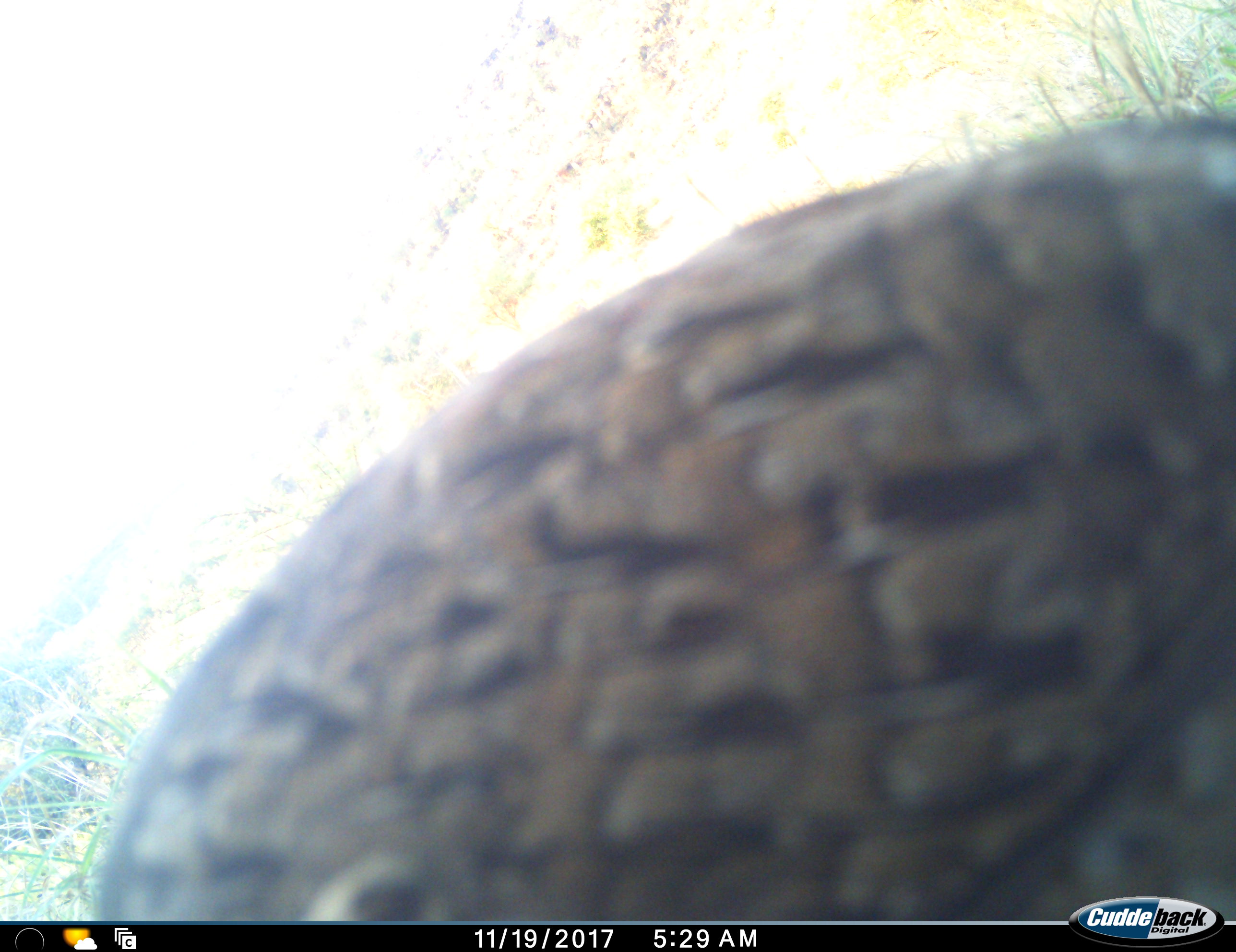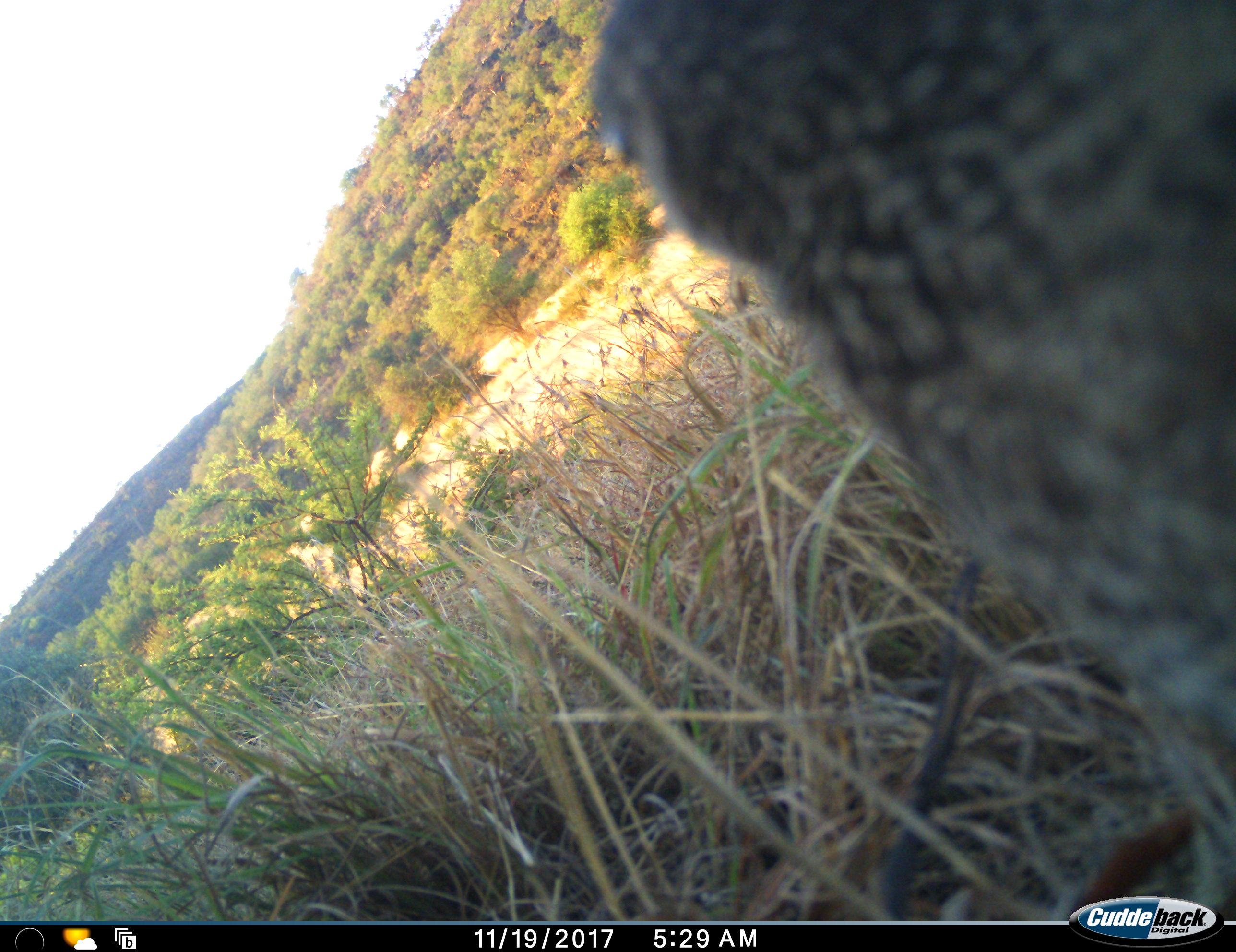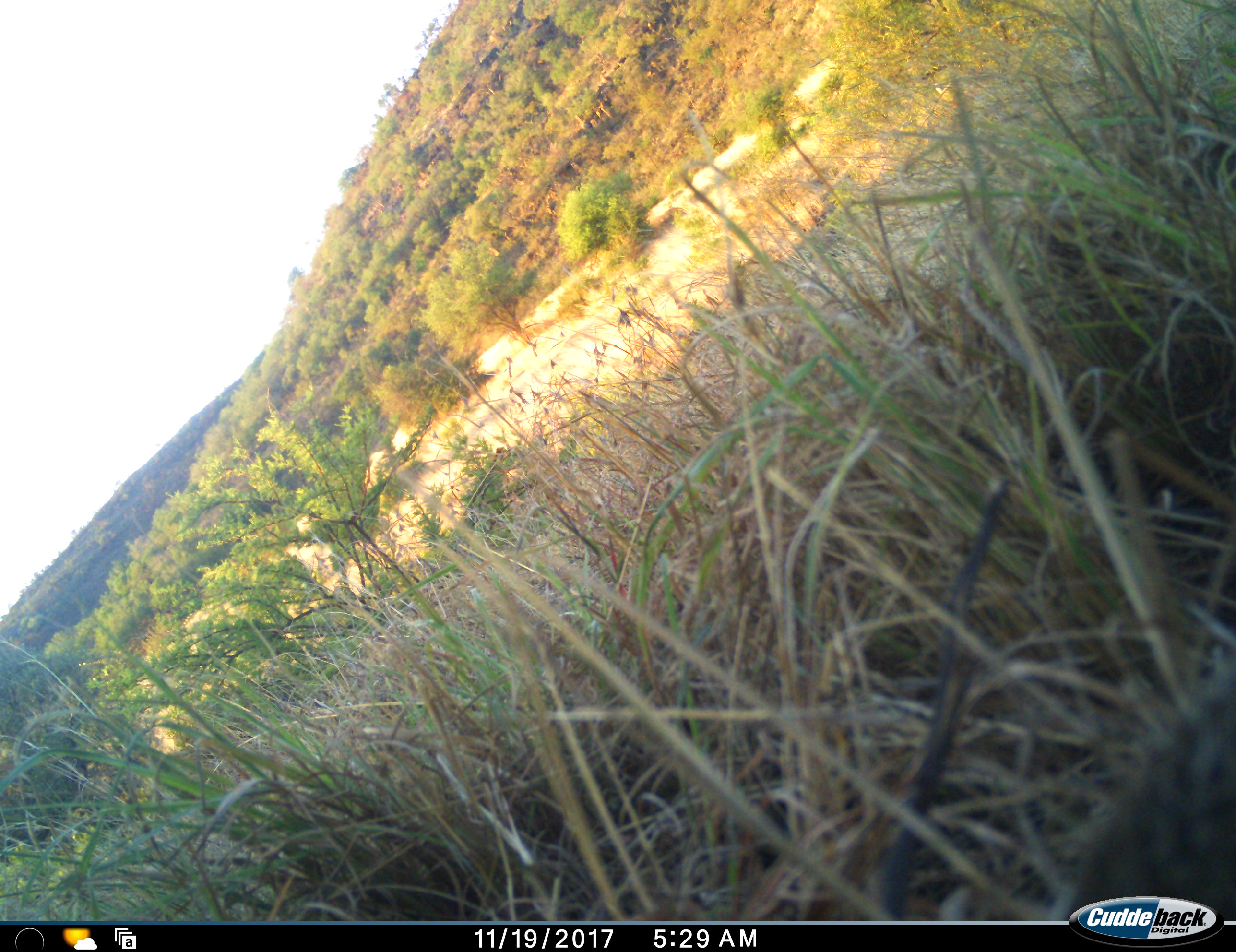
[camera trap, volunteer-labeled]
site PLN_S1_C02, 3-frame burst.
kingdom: Animalia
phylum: Chordata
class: Aves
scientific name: Aves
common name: bird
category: birdother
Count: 1.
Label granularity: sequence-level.